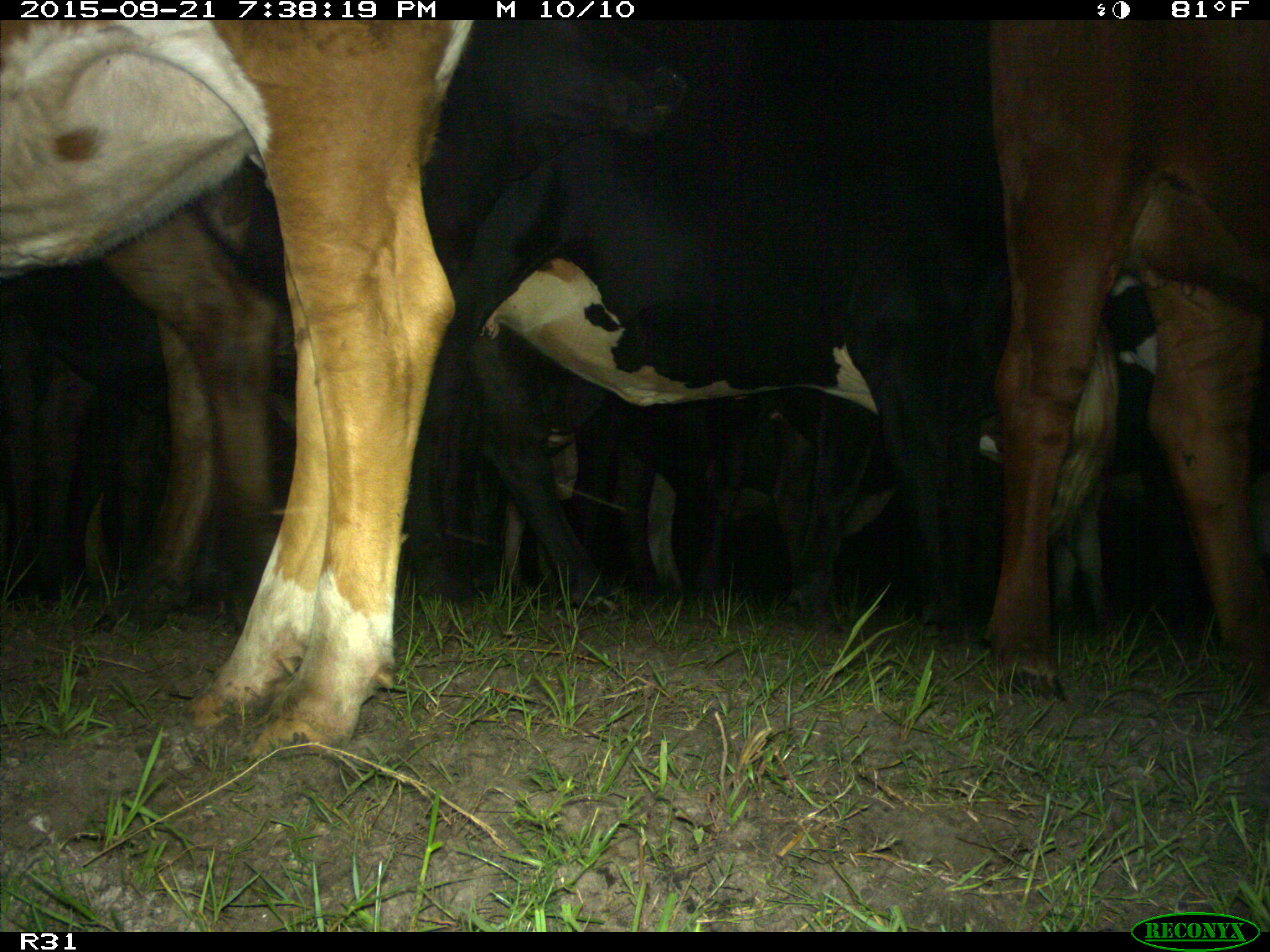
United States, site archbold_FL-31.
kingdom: Animalia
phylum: Chordata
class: Mammalia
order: Artiodactyla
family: Bovidae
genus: Bos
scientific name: Bos taurus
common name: domestic cow